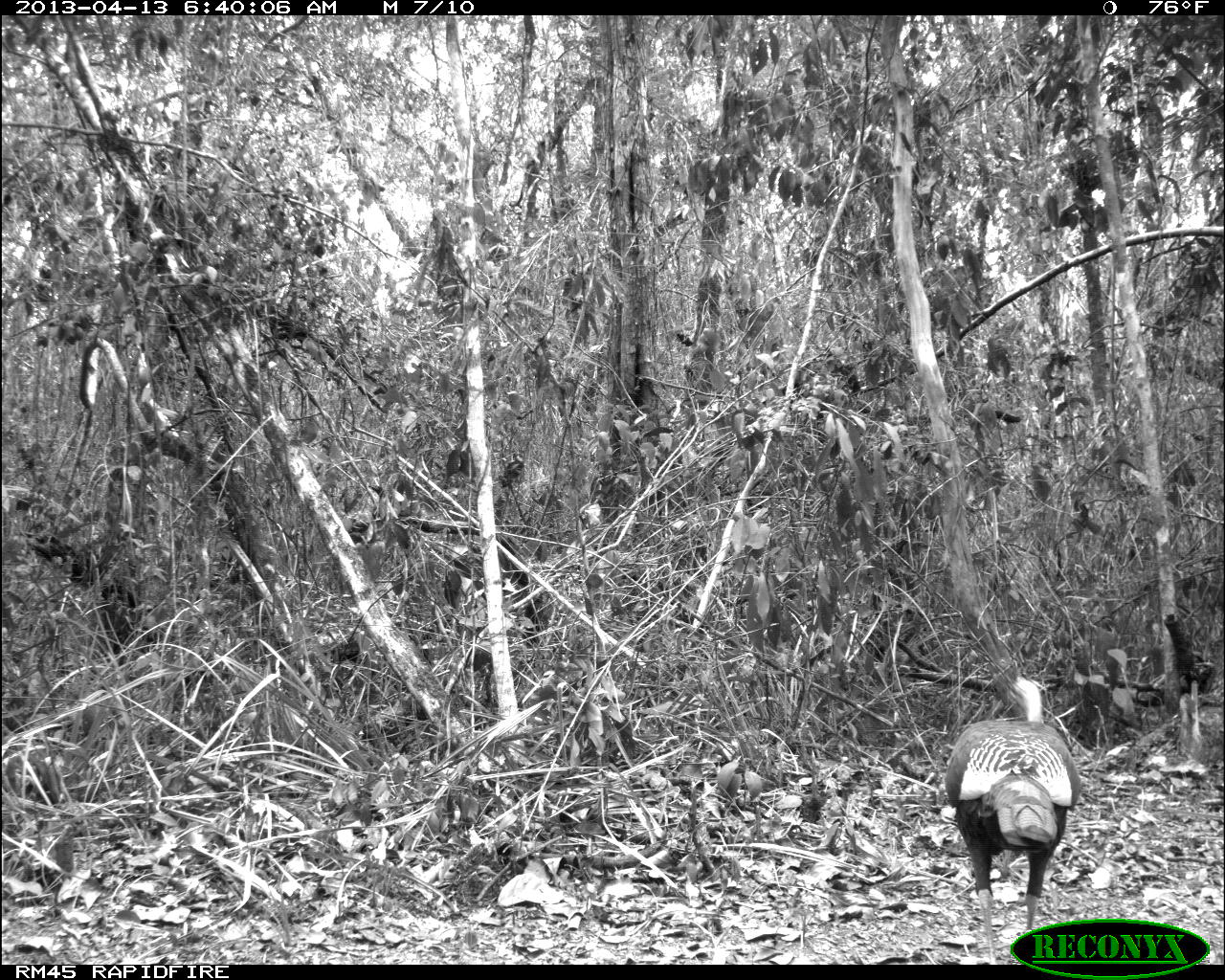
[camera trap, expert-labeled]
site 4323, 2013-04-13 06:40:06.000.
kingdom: Animalia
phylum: Chordata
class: Aves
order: Galliformes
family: Phasianidae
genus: Meleagris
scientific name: Meleagris ocellata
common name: ocellated turkey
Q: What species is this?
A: Meleagris ocellata (ocellated turkey).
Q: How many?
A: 1.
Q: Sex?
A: Female.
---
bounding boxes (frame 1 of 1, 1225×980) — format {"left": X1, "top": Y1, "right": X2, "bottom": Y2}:
meleagris ocellata: {"left": 940, "top": 661, "right": 1084, "bottom": 960}